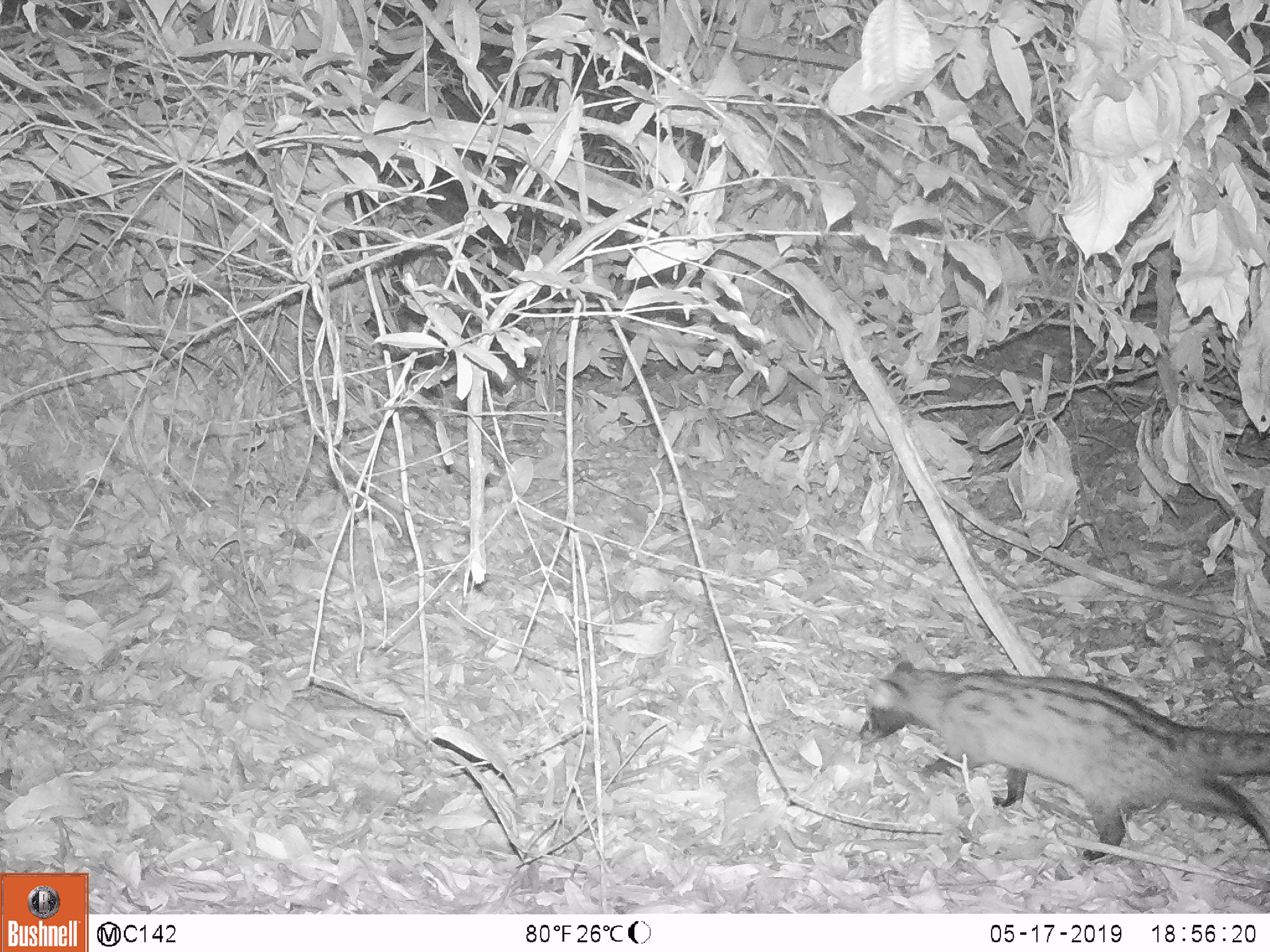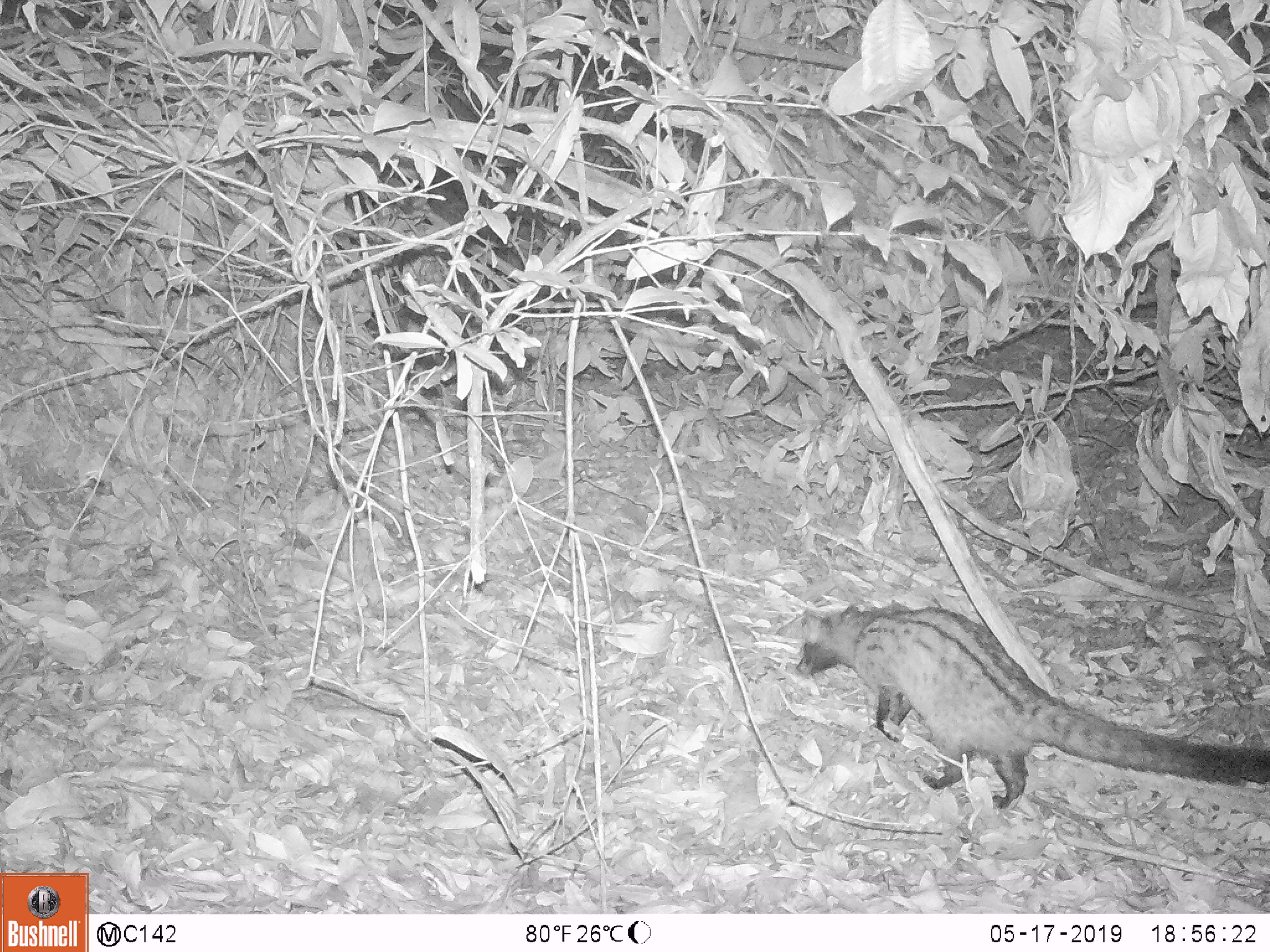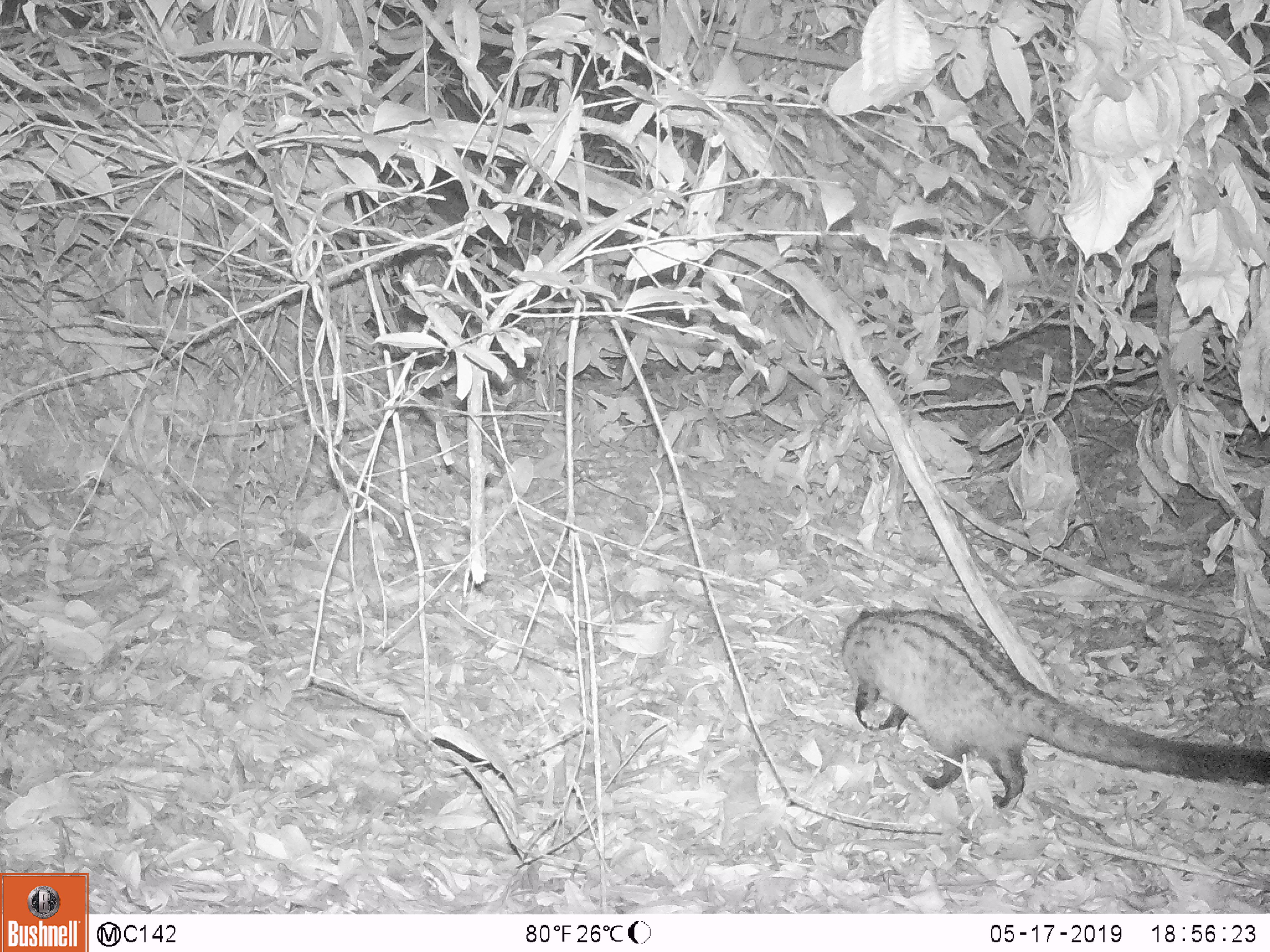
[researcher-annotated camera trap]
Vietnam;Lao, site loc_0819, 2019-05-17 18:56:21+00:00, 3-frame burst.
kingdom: Animalia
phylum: Chordata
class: Mammalia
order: Carnivora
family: Viverridae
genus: Paradoxurus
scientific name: Paradoxurus hermaphroditus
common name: common palm civet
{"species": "common palm civet (Paradoxurus hermaphroditus)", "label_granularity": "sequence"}